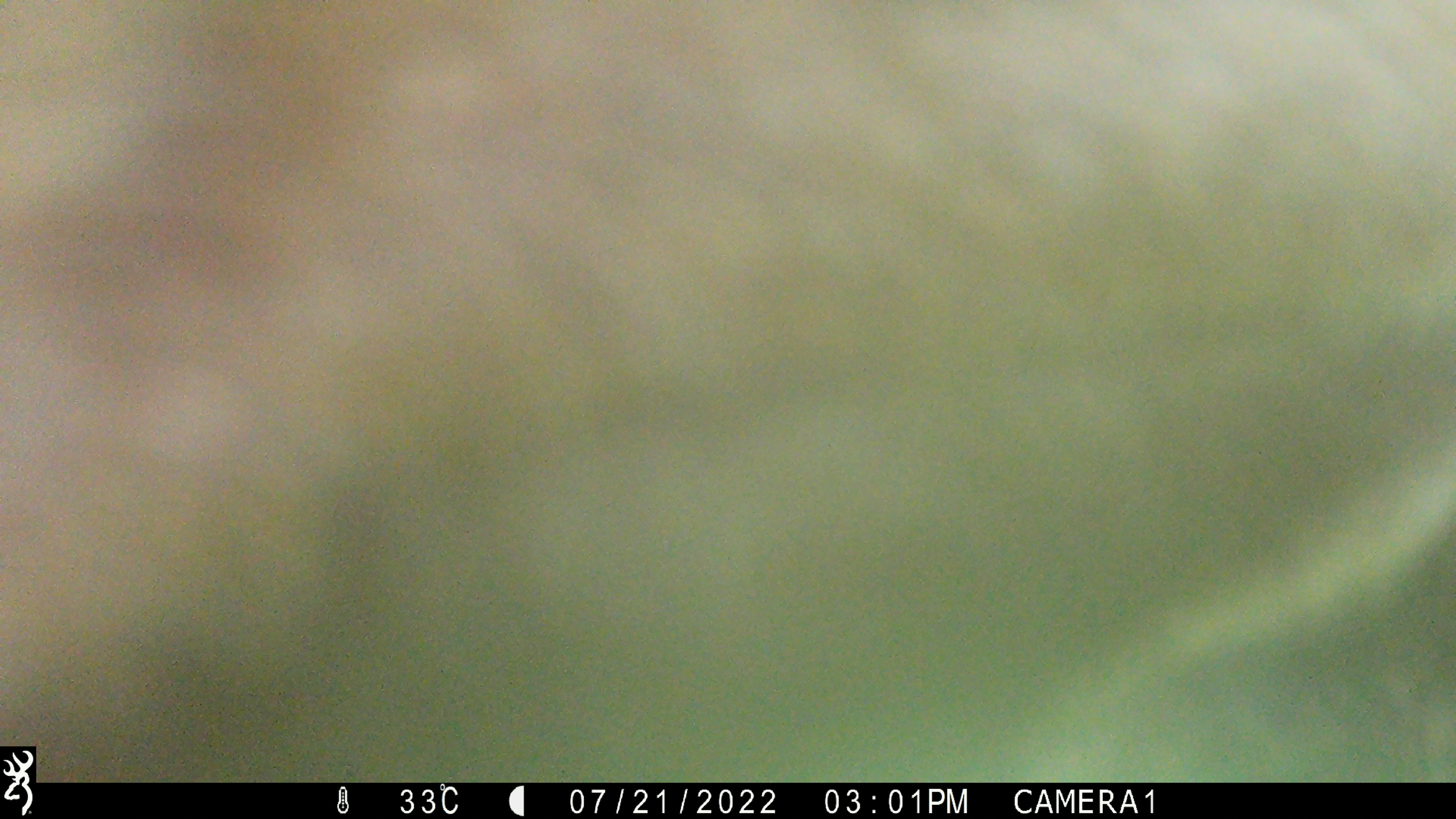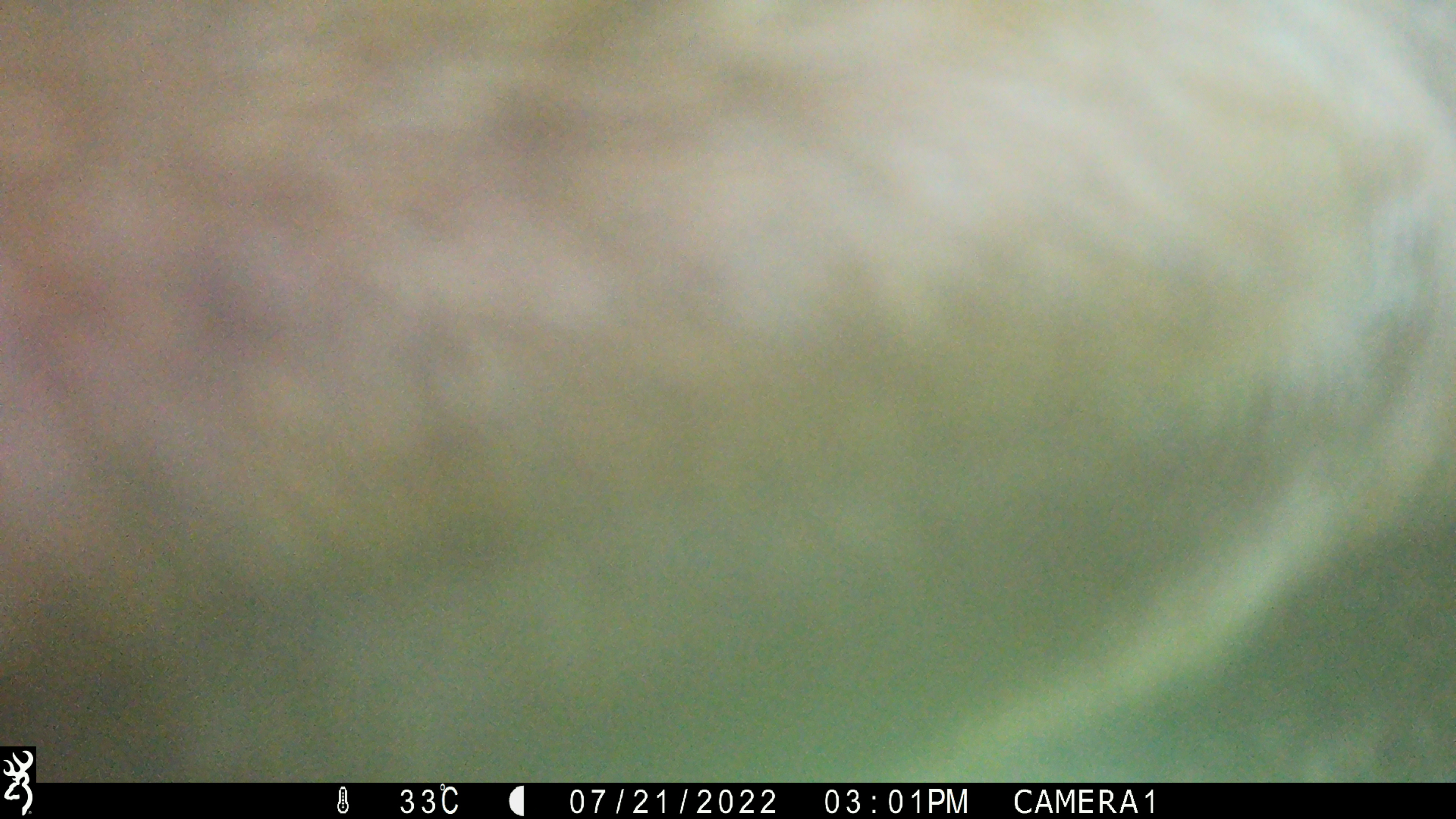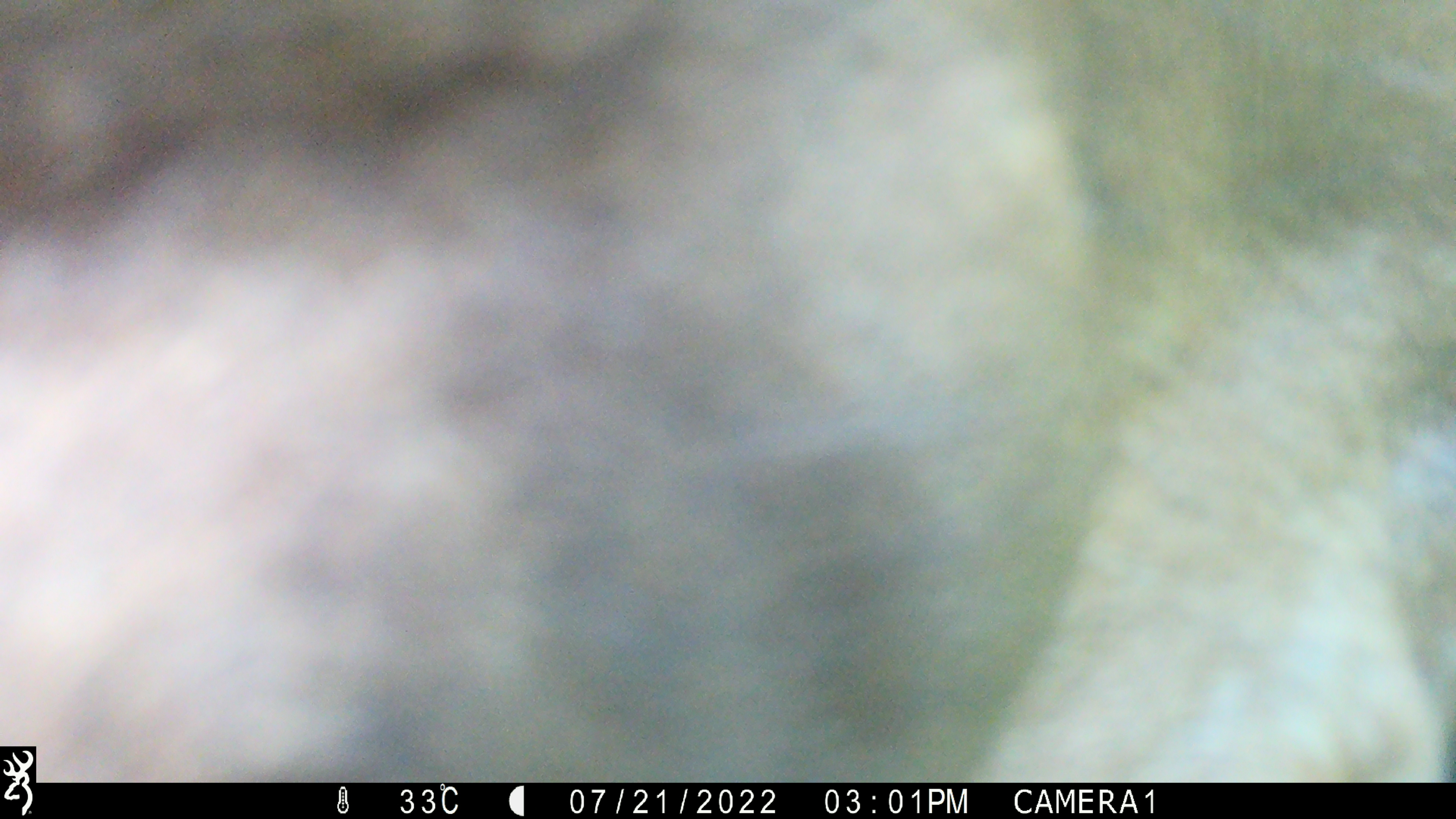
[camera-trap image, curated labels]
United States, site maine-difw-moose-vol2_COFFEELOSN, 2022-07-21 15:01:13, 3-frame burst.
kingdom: Animalia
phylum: Chordata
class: Mammalia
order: Artiodactyla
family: Cervidae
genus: Alces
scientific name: Alces alces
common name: moose